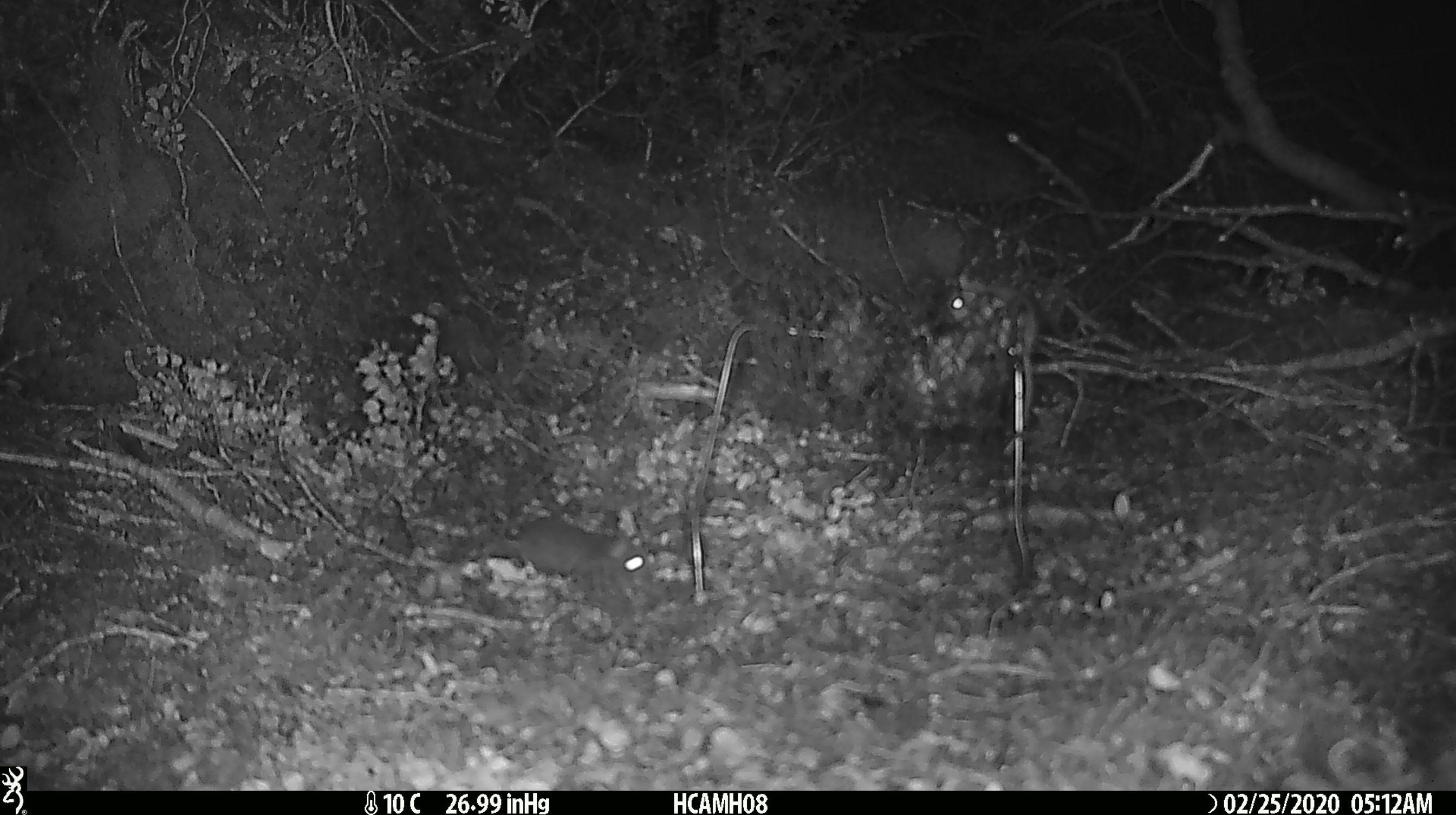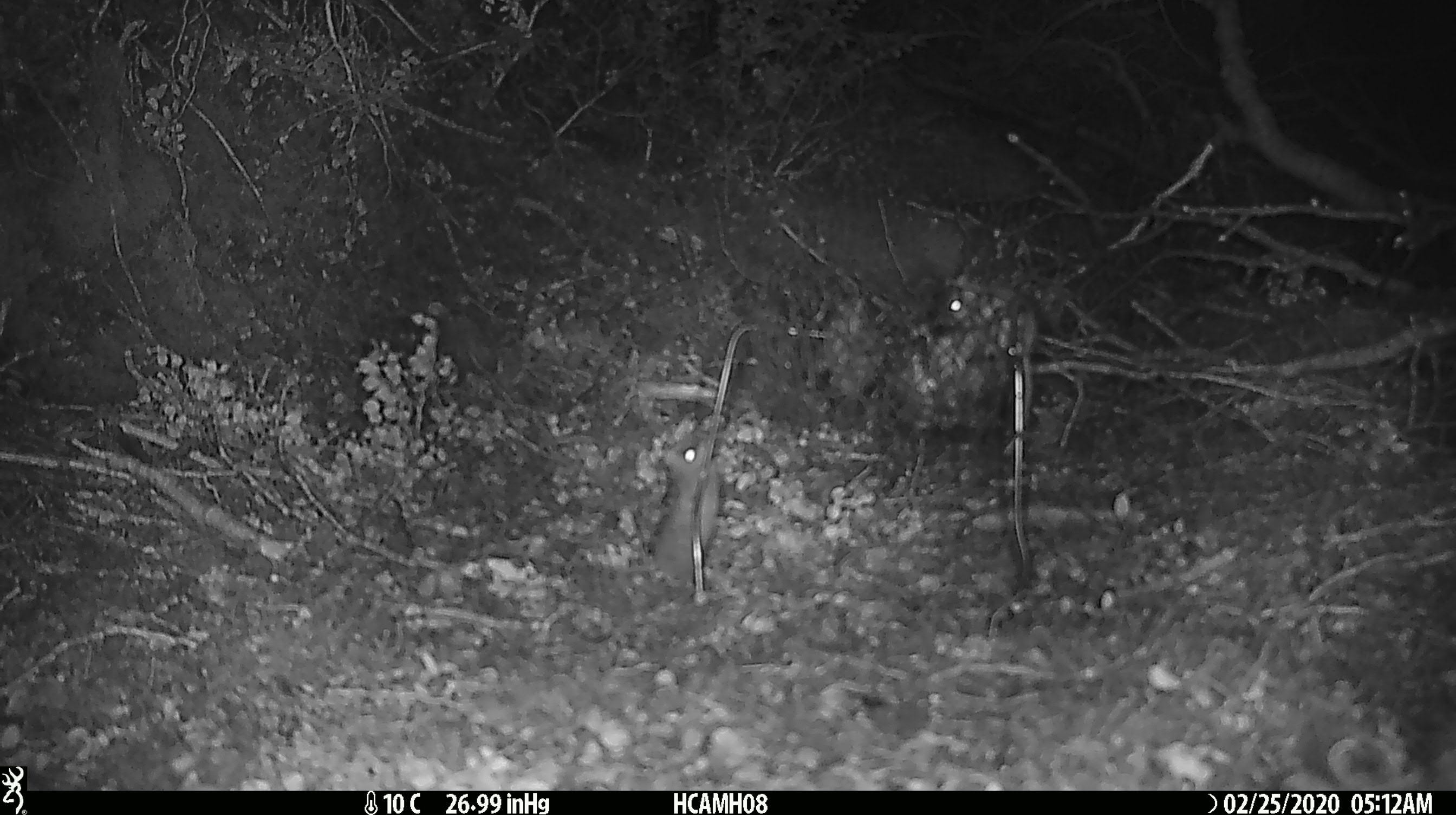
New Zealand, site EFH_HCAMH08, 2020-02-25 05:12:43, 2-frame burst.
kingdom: Animalia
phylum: Chordata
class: Mammalia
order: Rodentia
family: Muridae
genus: Mus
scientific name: Mus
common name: mouse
Mouse (Mus).